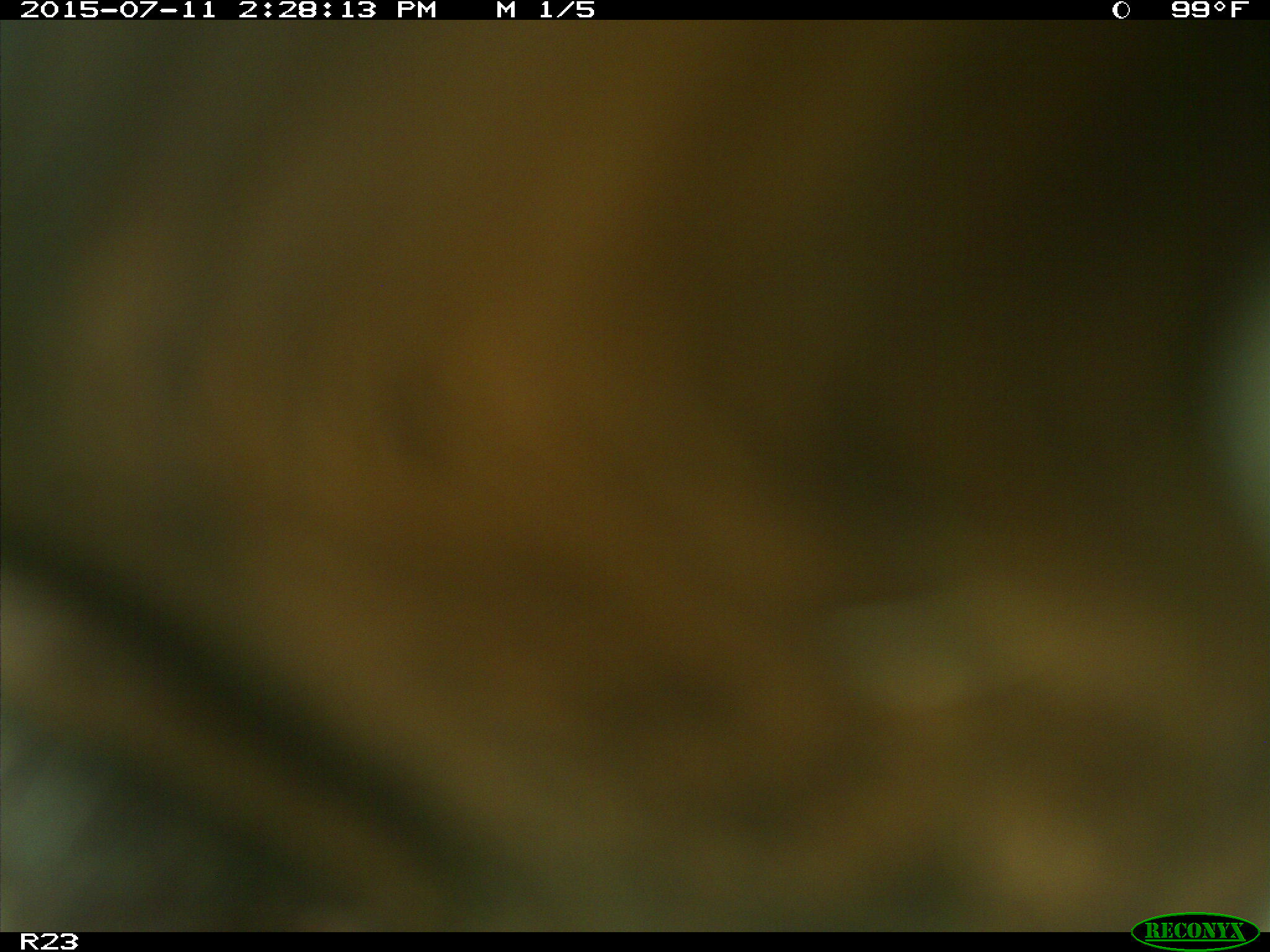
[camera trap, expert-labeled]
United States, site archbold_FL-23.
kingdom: Animalia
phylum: Chordata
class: Mammalia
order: Artiodactyla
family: Bovidae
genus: Bos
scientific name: Bos taurus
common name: domestic cow